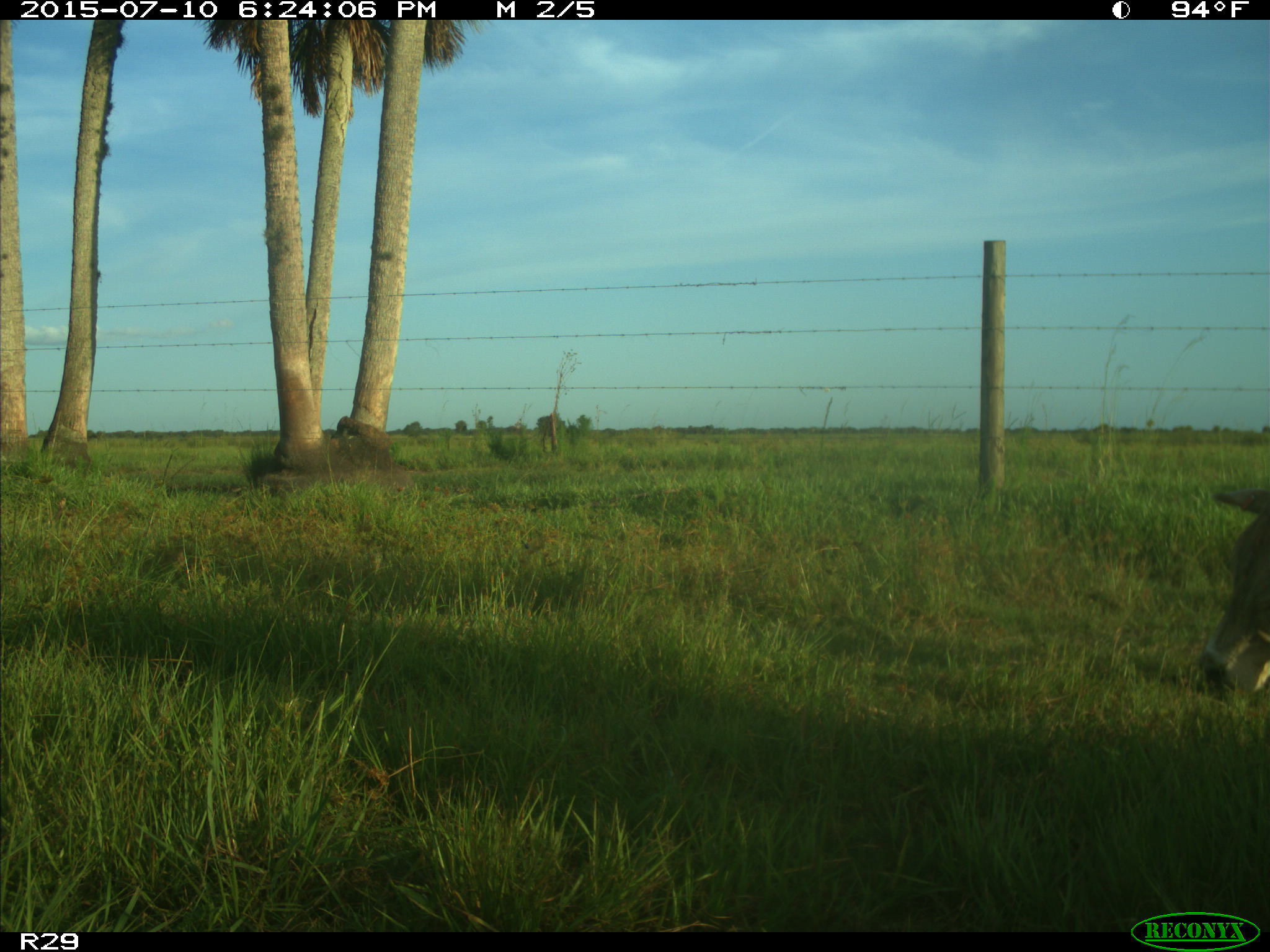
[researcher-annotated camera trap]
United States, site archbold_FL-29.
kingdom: Animalia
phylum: Chordata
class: Mammalia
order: Artiodactyla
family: Bovidae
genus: Bos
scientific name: Bos taurus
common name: domestic cow